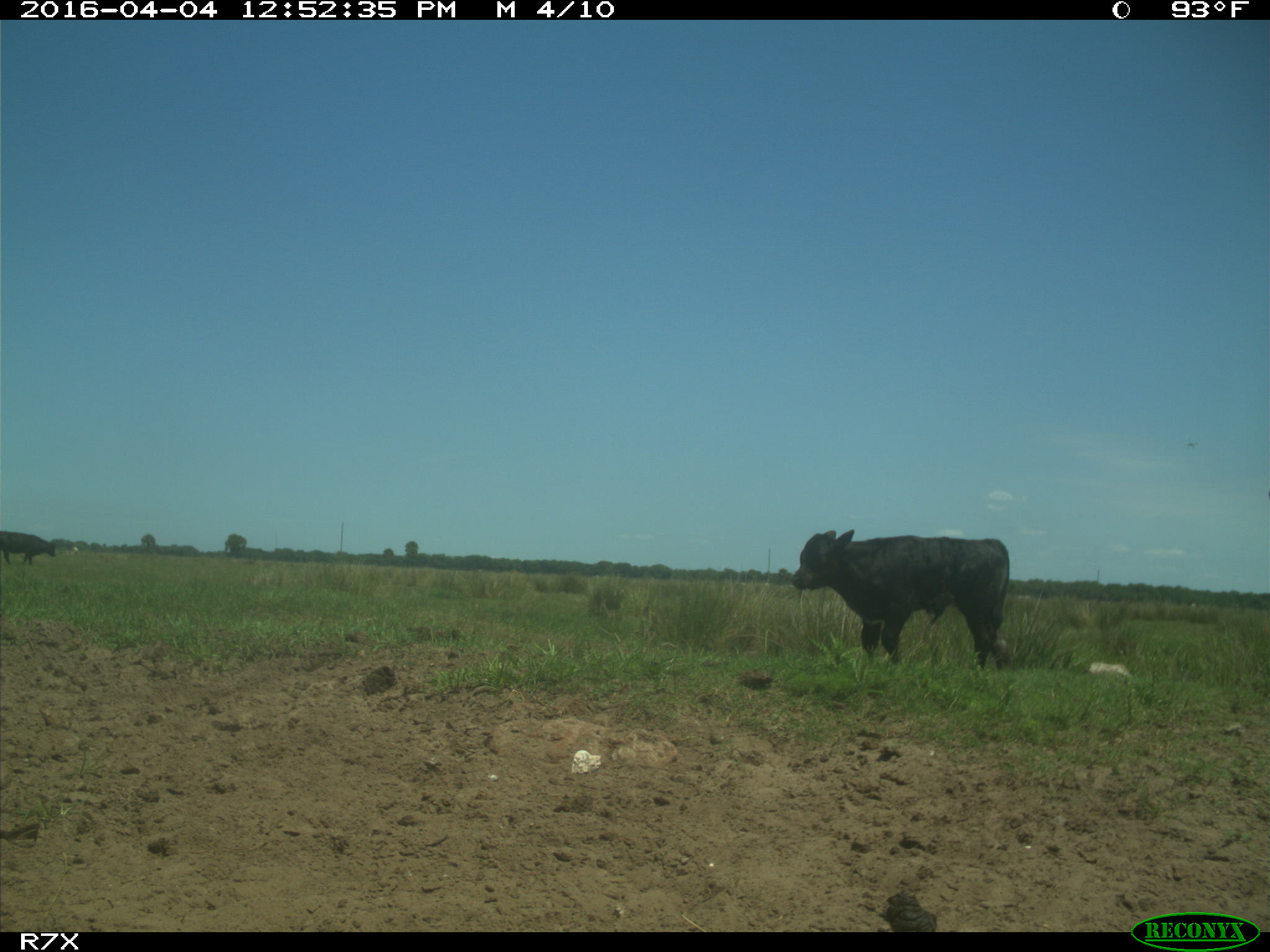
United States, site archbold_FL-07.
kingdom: Animalia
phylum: Chordata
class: Mammalia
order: Artiodactyla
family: Bovidae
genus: Bos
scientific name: Bos taurus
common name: domestic cow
Bos taurus (domestic cow).